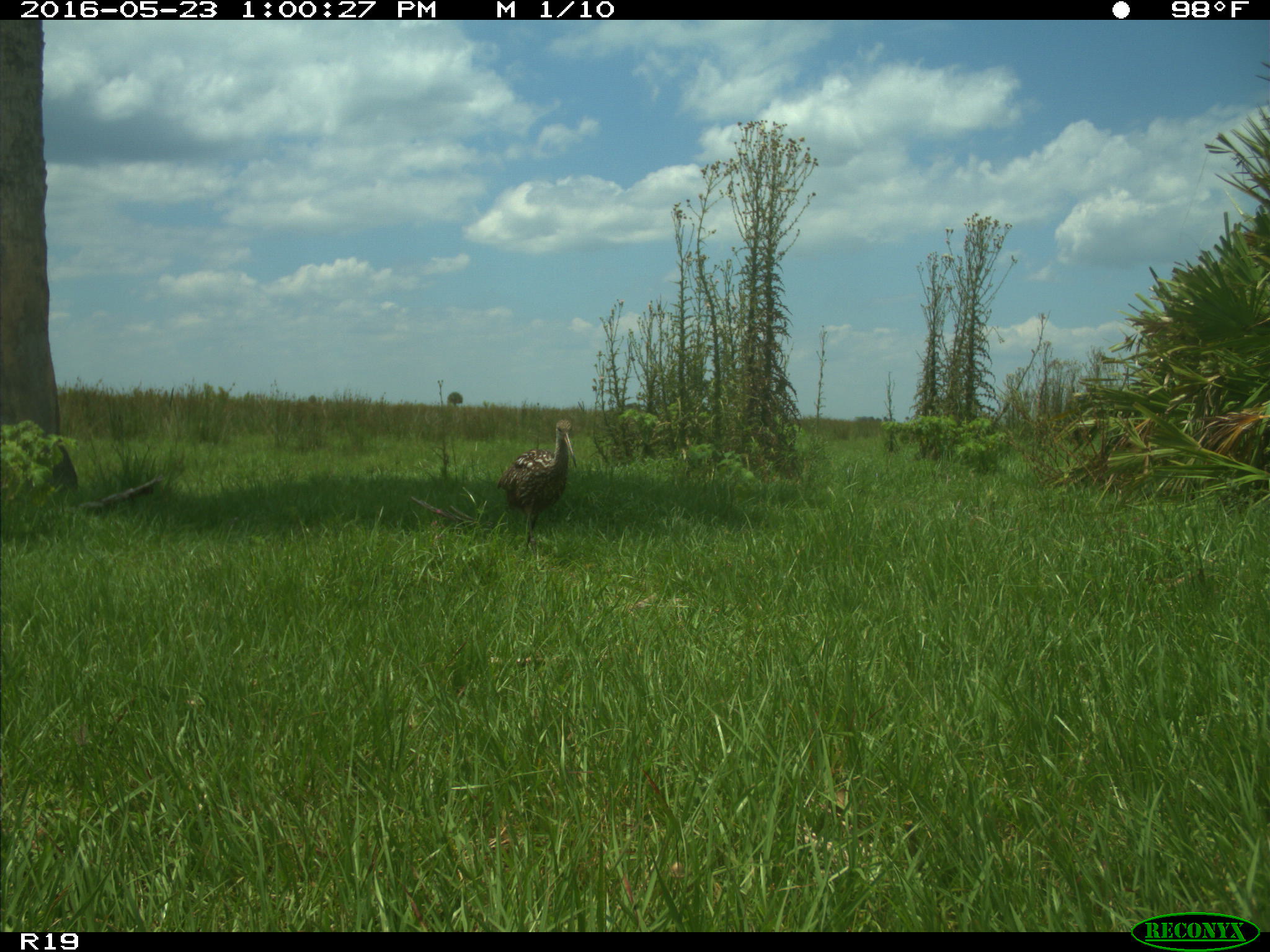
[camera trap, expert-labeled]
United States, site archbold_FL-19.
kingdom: Animalia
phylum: Chordata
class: Aves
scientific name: Aves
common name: birds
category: unidentified bird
Unidentified bird (birds) (Aves).